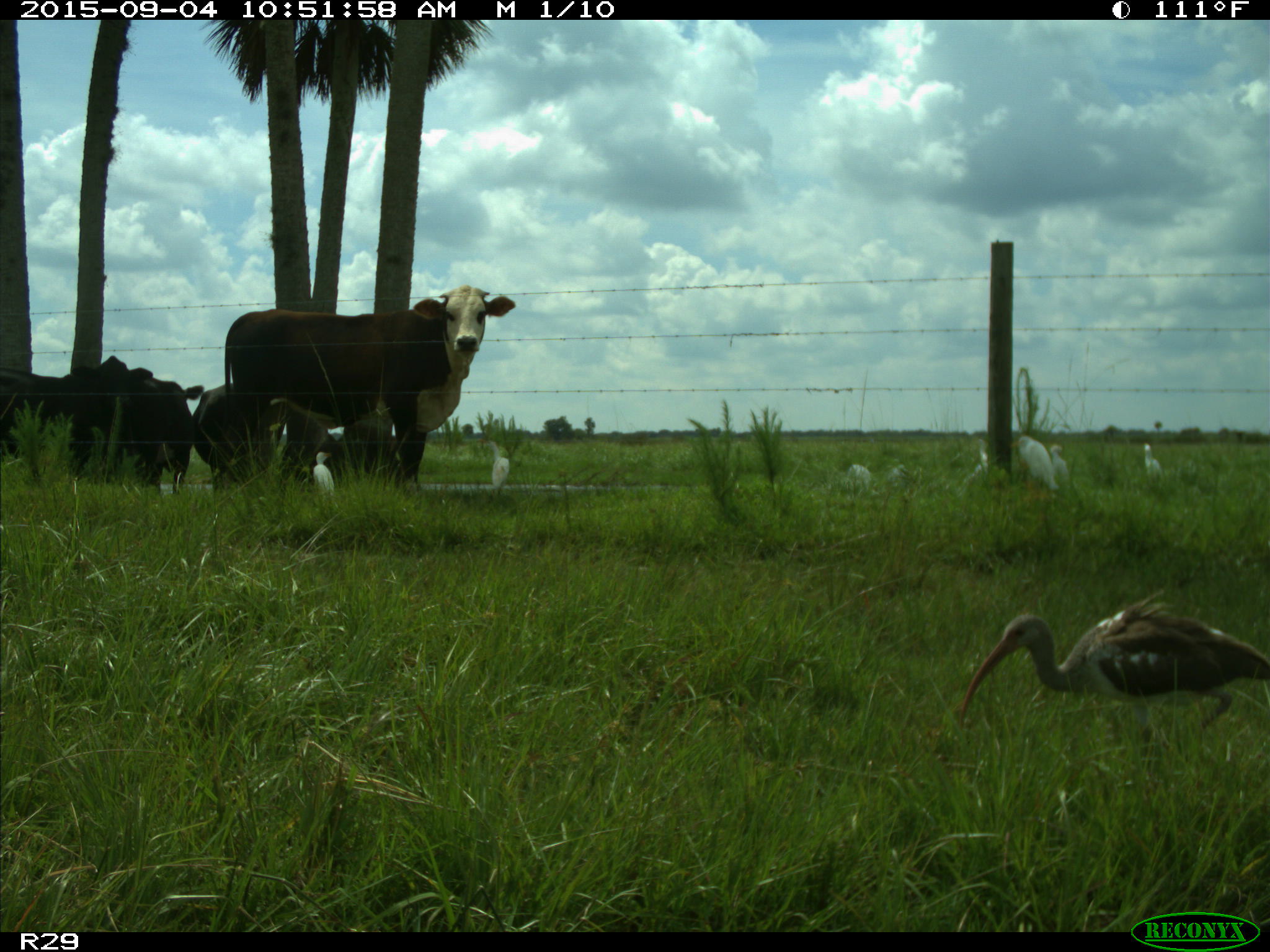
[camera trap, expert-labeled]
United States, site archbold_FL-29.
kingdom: Animalia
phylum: Chordata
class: Mammalia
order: Artiodactyla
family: Bovidae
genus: Bos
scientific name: Bos taurus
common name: domestic cow